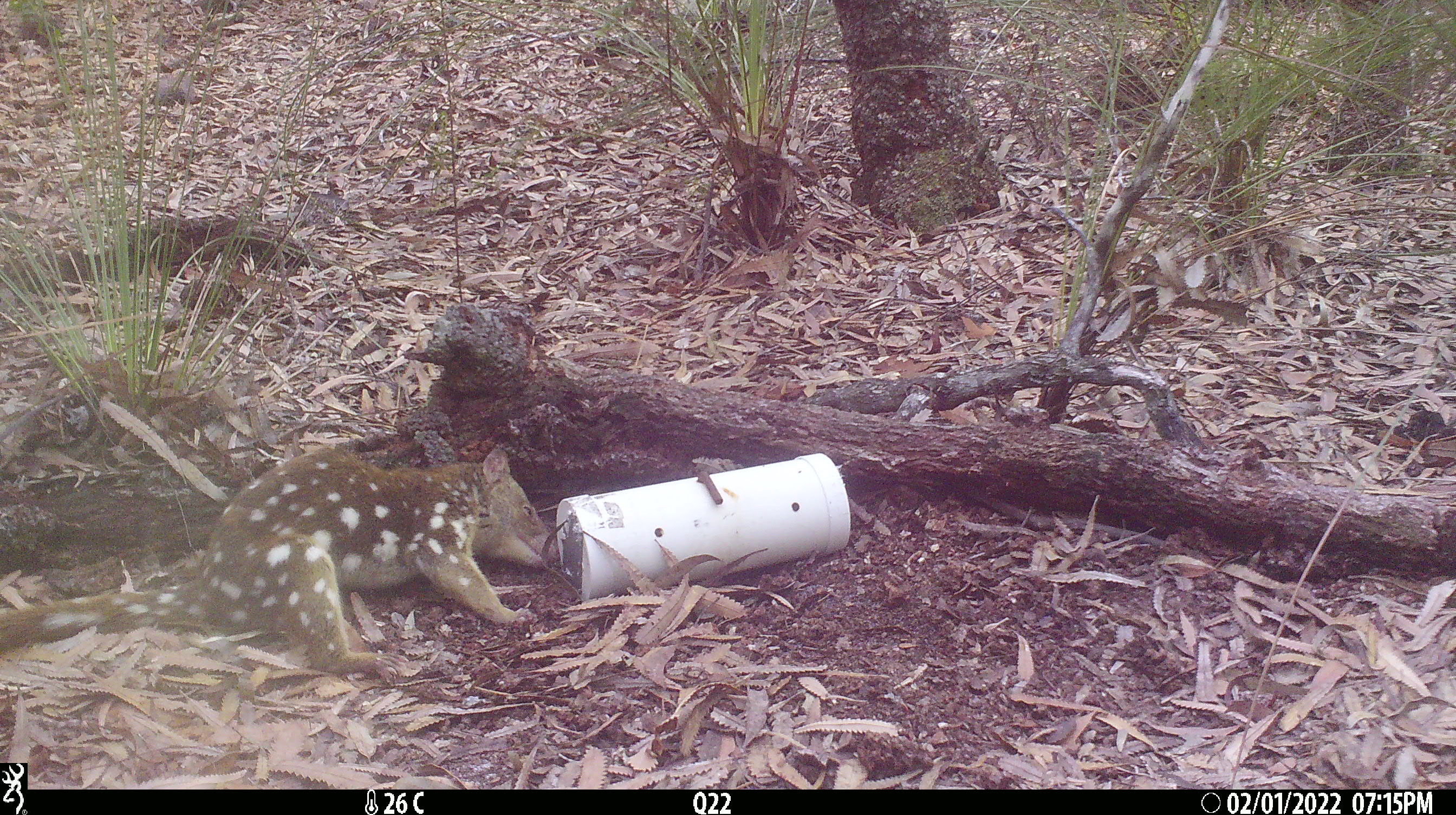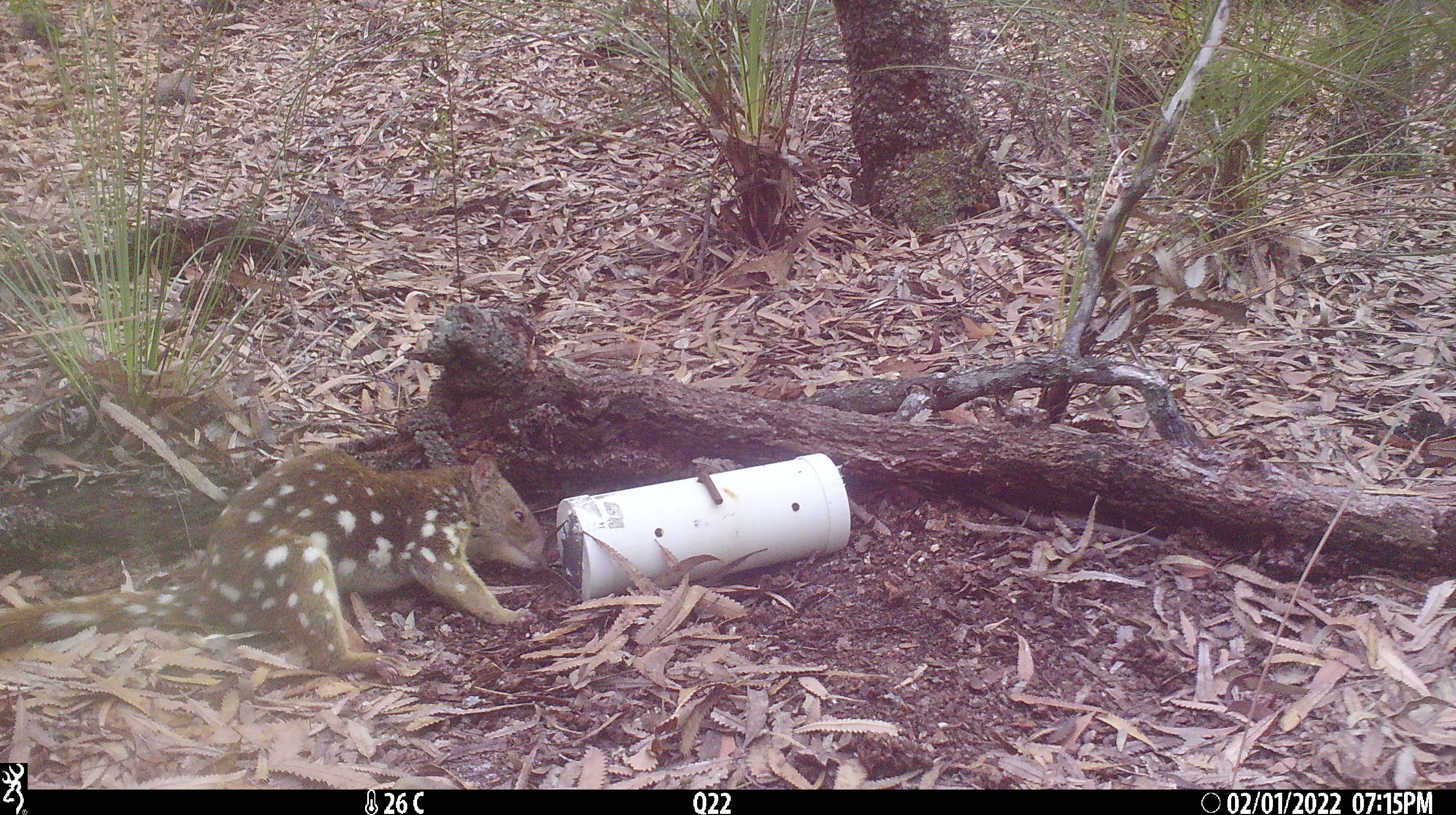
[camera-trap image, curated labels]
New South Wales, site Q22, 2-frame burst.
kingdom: Animalia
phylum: Chordata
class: Mammalia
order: Dasyuromorphia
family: Dasyuridae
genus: Dasyurus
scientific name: Dasyurus maculatus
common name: spotted-tailed quoll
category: quoll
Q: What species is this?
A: Quoll (spotted-tailed quoll) (Dasyurus maculatus).